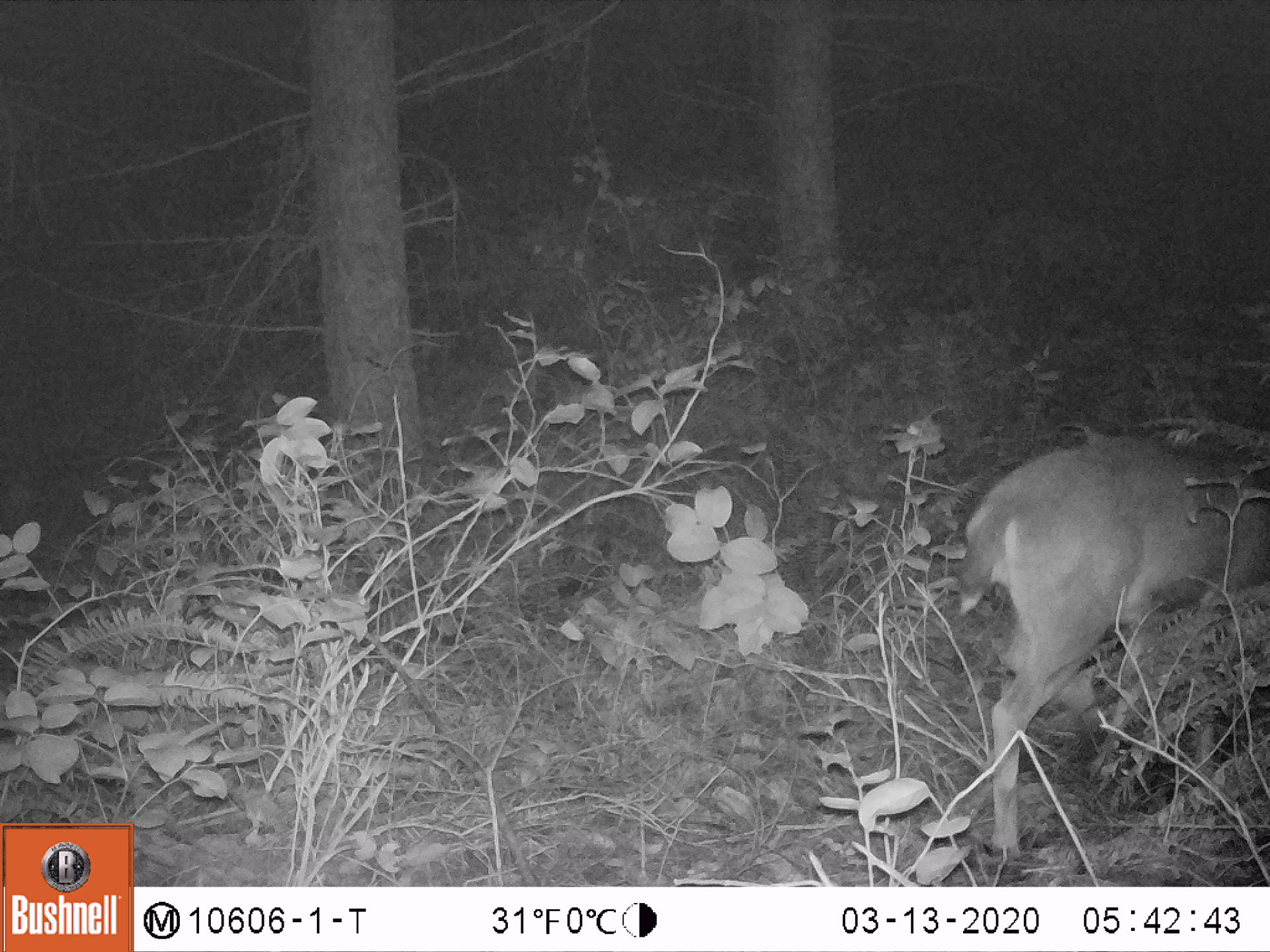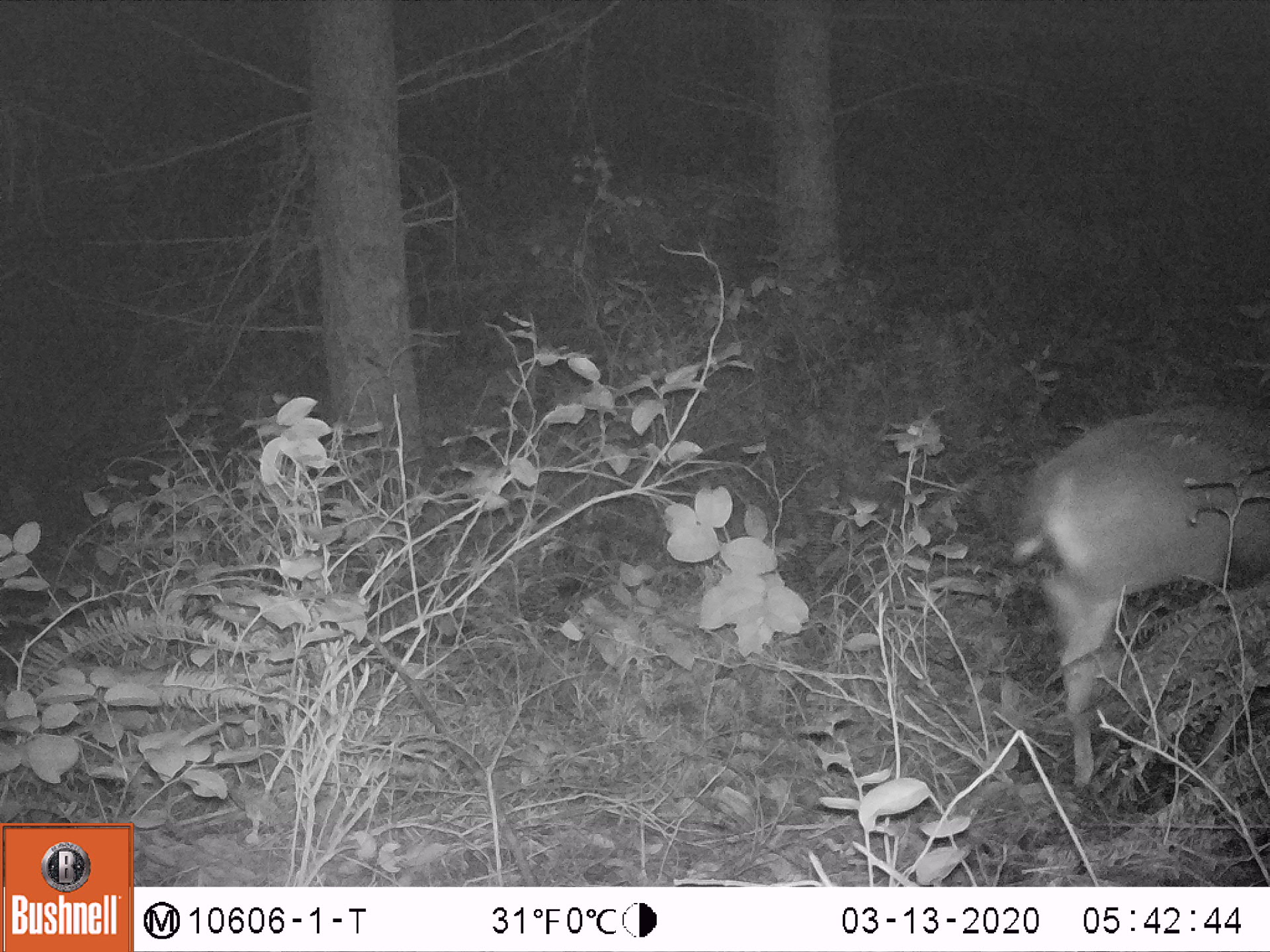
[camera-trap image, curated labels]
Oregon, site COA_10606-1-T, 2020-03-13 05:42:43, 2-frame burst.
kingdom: Animalia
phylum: Chordata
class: Mammalia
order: Artiodactyla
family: Cervidae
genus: Odocoileus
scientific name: Odocoileus hemionus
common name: black-tailed deer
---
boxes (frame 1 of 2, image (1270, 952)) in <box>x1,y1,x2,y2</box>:
black-tailed deer: <box>944,419,1264,860</box>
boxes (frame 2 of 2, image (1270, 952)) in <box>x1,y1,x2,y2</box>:
black-tailed deer: <box>1004,388,1266,792</box>